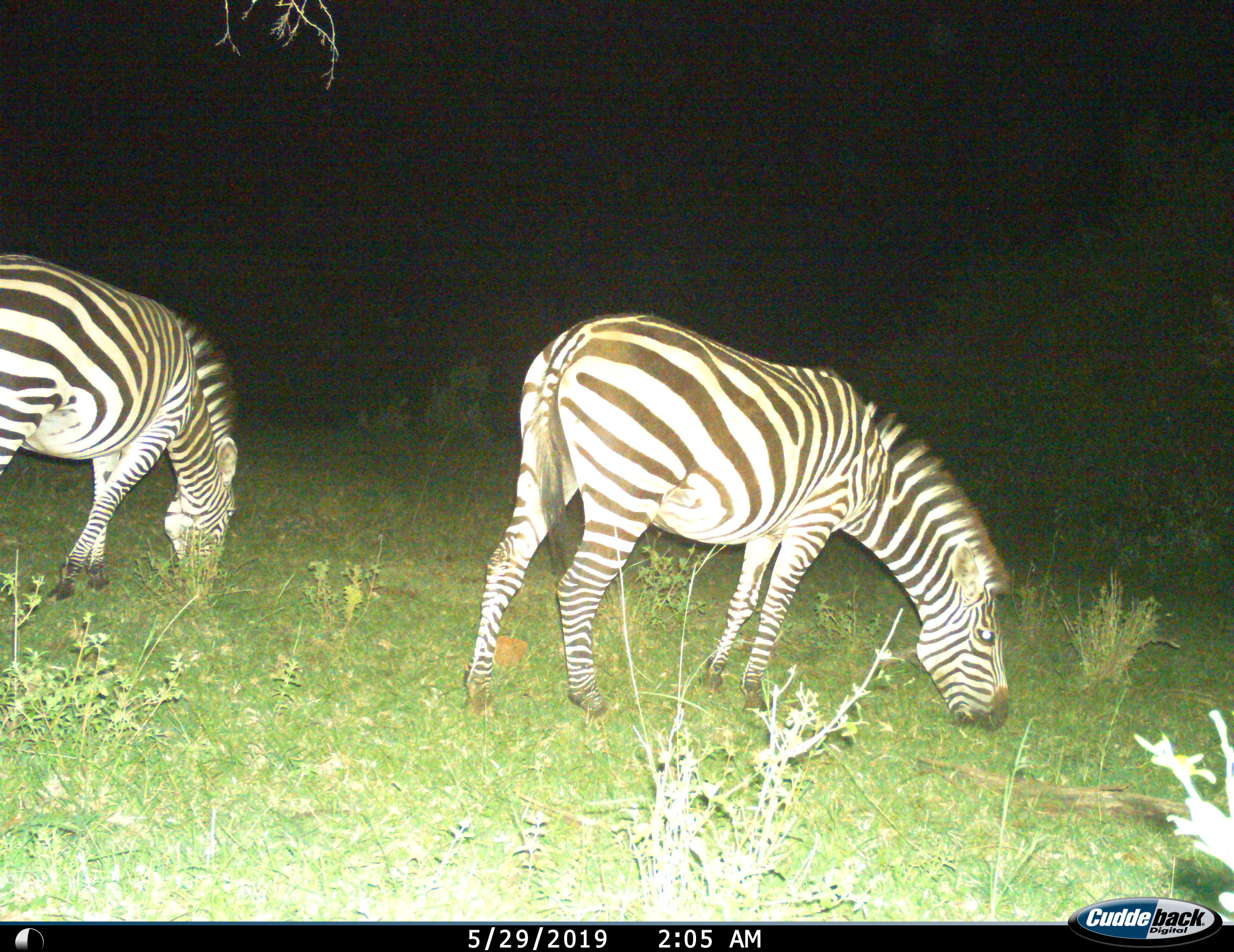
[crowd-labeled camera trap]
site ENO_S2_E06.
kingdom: Animalia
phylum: Chordata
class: Mammalia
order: Perissodactyla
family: Equidae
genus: Equus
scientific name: Equus quagga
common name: plains zebra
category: zebraplains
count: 2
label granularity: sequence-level